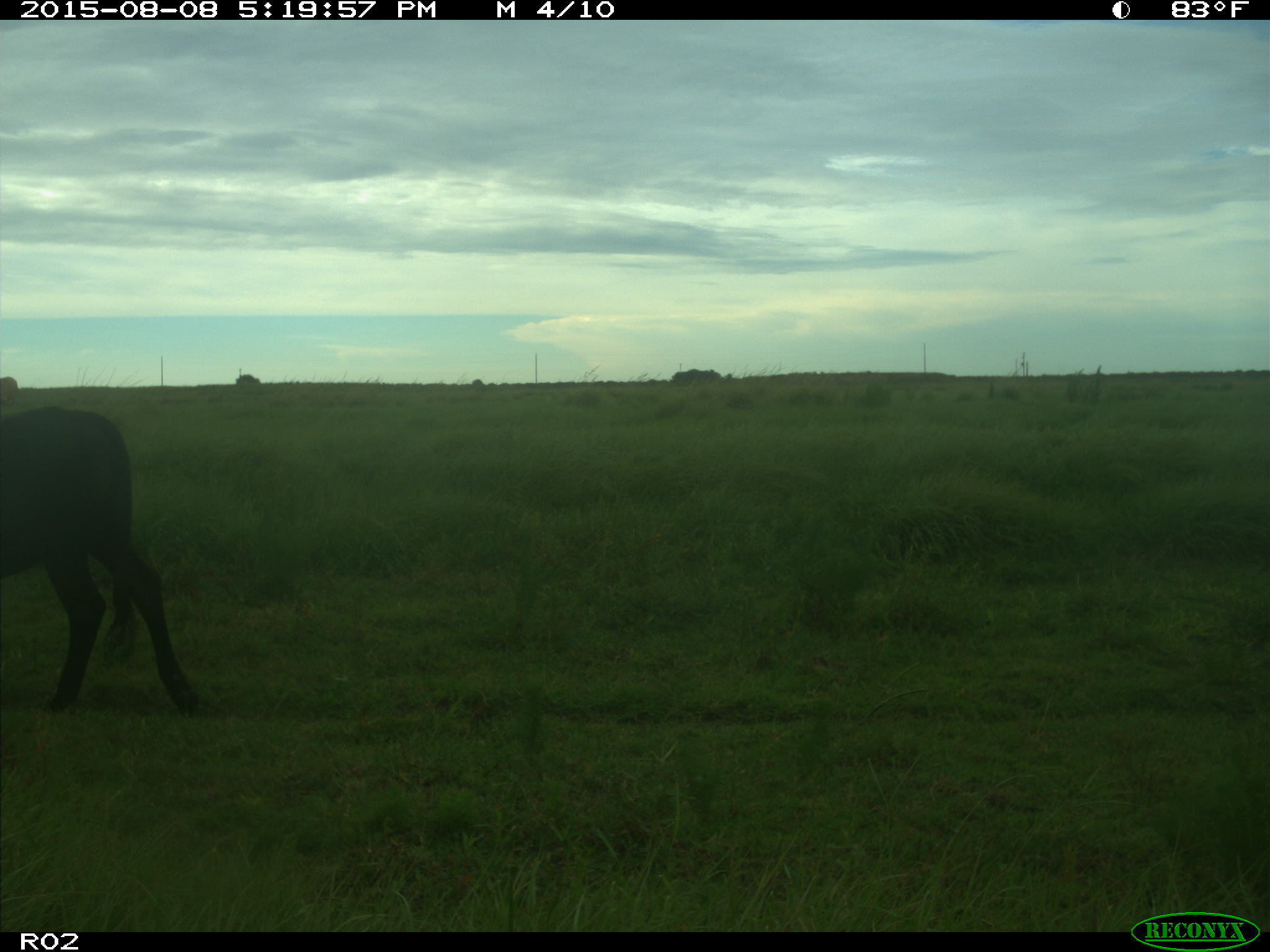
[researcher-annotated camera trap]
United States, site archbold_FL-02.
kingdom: Animalia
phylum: Chordata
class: Mammalia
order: Artiodactyla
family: Bovidae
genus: Bos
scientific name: Bos taurus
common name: domestic cow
Bos taurus (domestic cow).